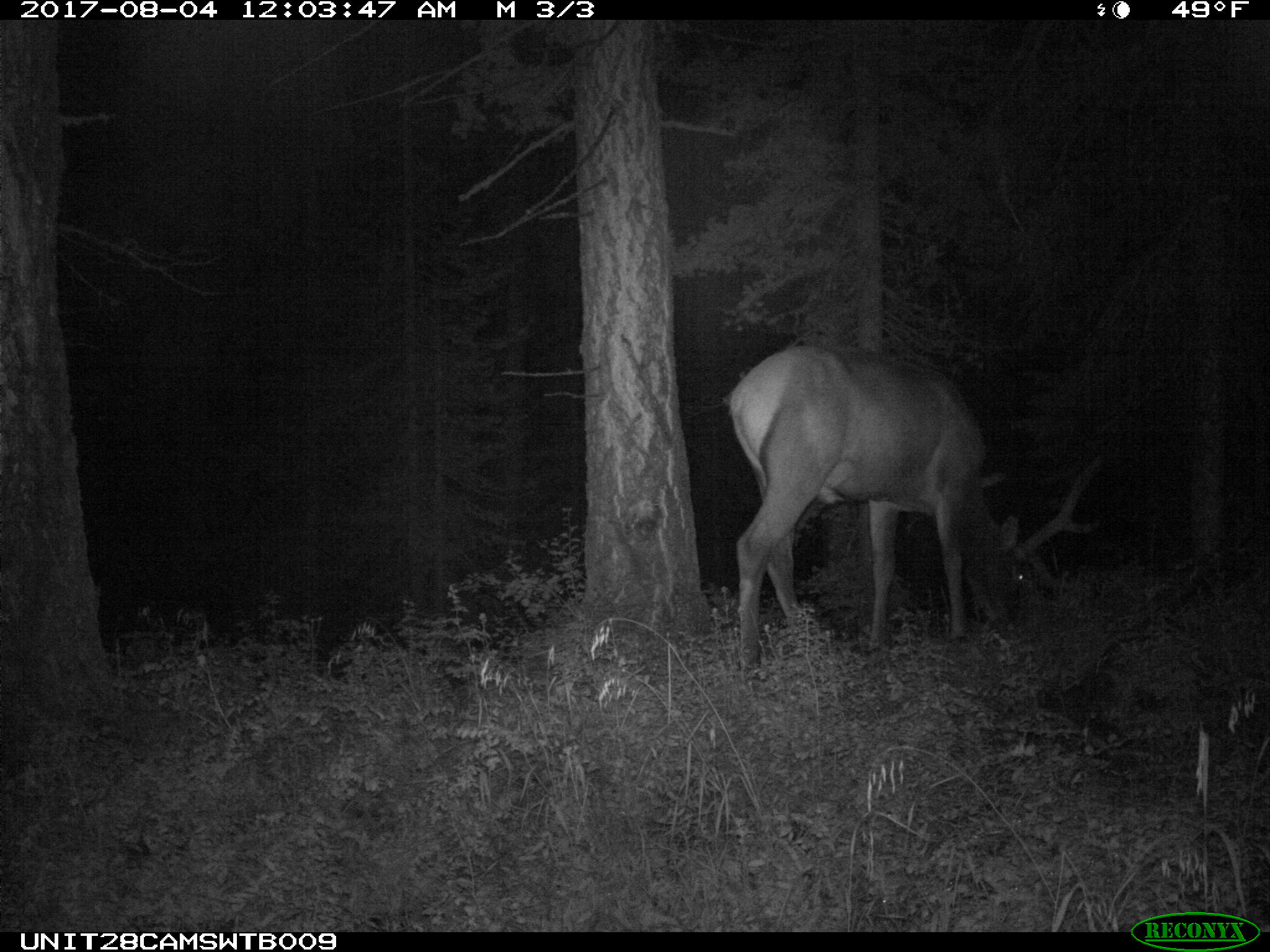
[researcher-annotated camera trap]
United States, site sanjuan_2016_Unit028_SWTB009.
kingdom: Animalia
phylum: Chordata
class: Mammalia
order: Artiodactyla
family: Cervidae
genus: Cervus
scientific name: Cervus elaphus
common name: red deer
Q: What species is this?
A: Cervus elaphus (red deer).